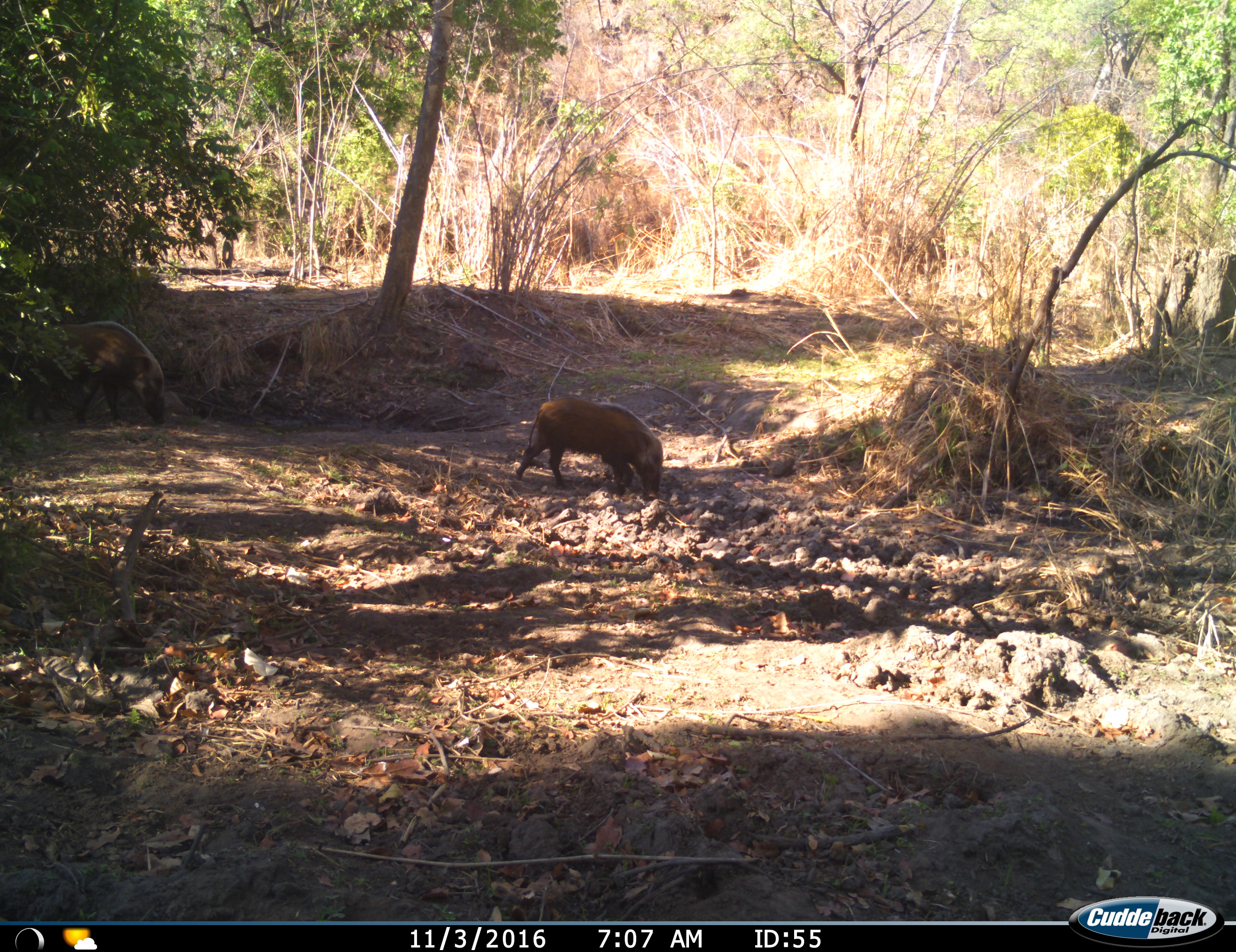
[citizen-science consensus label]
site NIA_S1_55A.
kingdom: Animalia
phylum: Chordata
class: Mammalia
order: Artiodactyla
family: Suidae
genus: Potamochoerus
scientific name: Potamochoerus larvatus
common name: bushpig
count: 1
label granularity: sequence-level